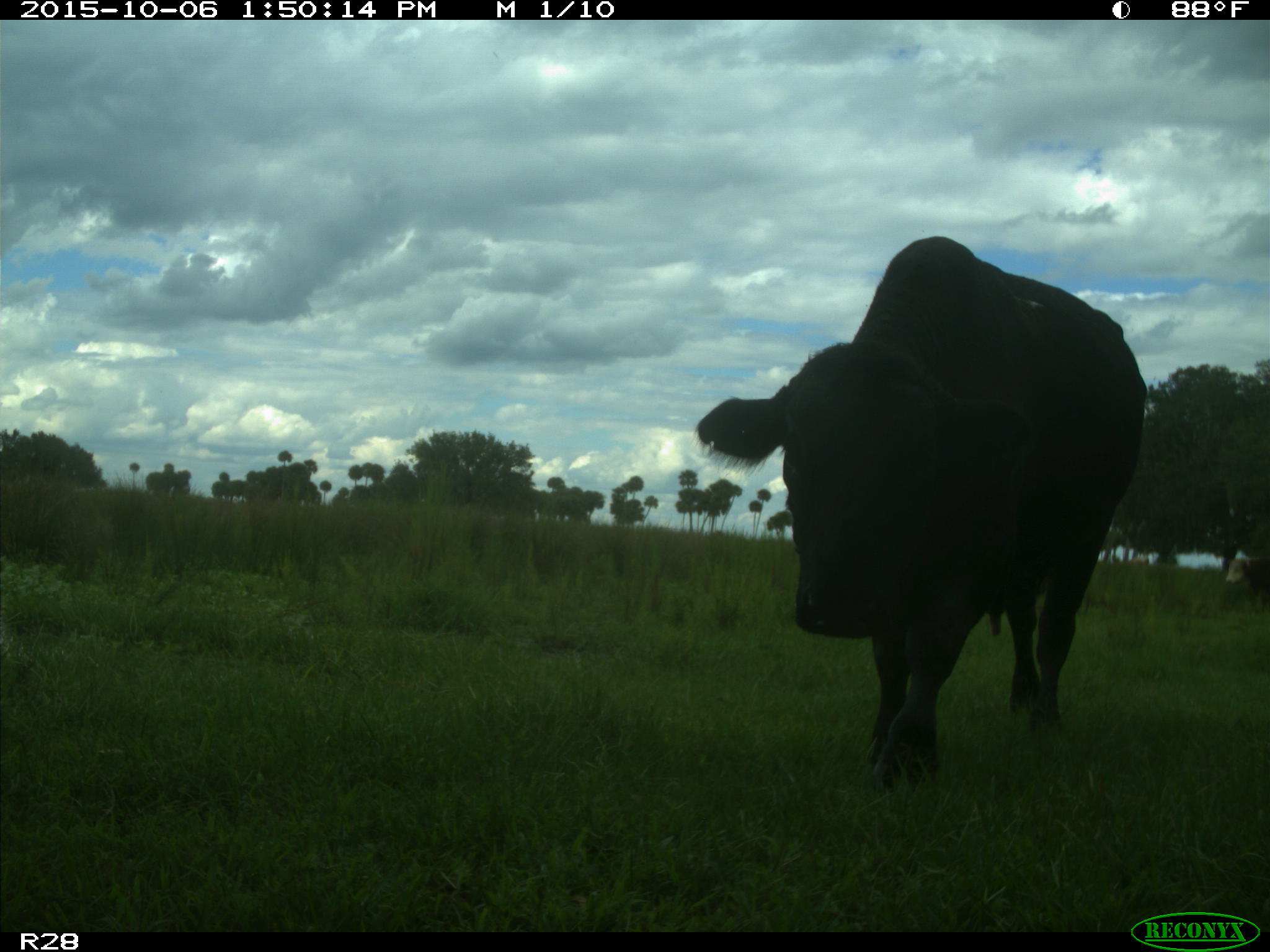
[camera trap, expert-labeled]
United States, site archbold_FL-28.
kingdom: Animalia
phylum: Chordata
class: Mammalia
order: Artiodactyla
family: Bovidae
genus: Bos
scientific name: Bos taurus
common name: domestic cow